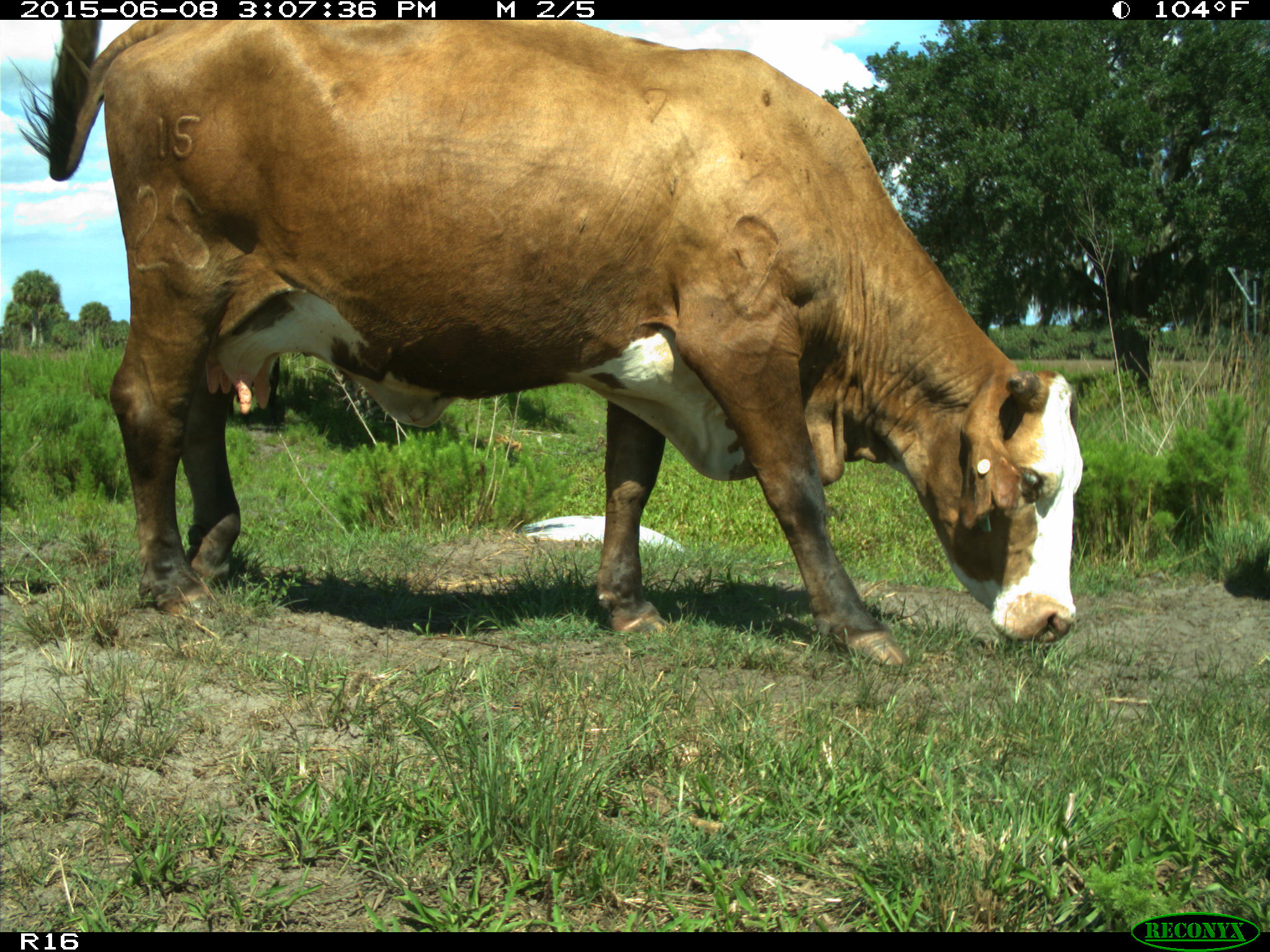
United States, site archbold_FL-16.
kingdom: Animalia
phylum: Chordata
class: Mammalia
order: Artiodactyla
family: Bovidae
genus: Bos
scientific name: Bos taurus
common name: domestic cow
Bos taurus (domestic cow).